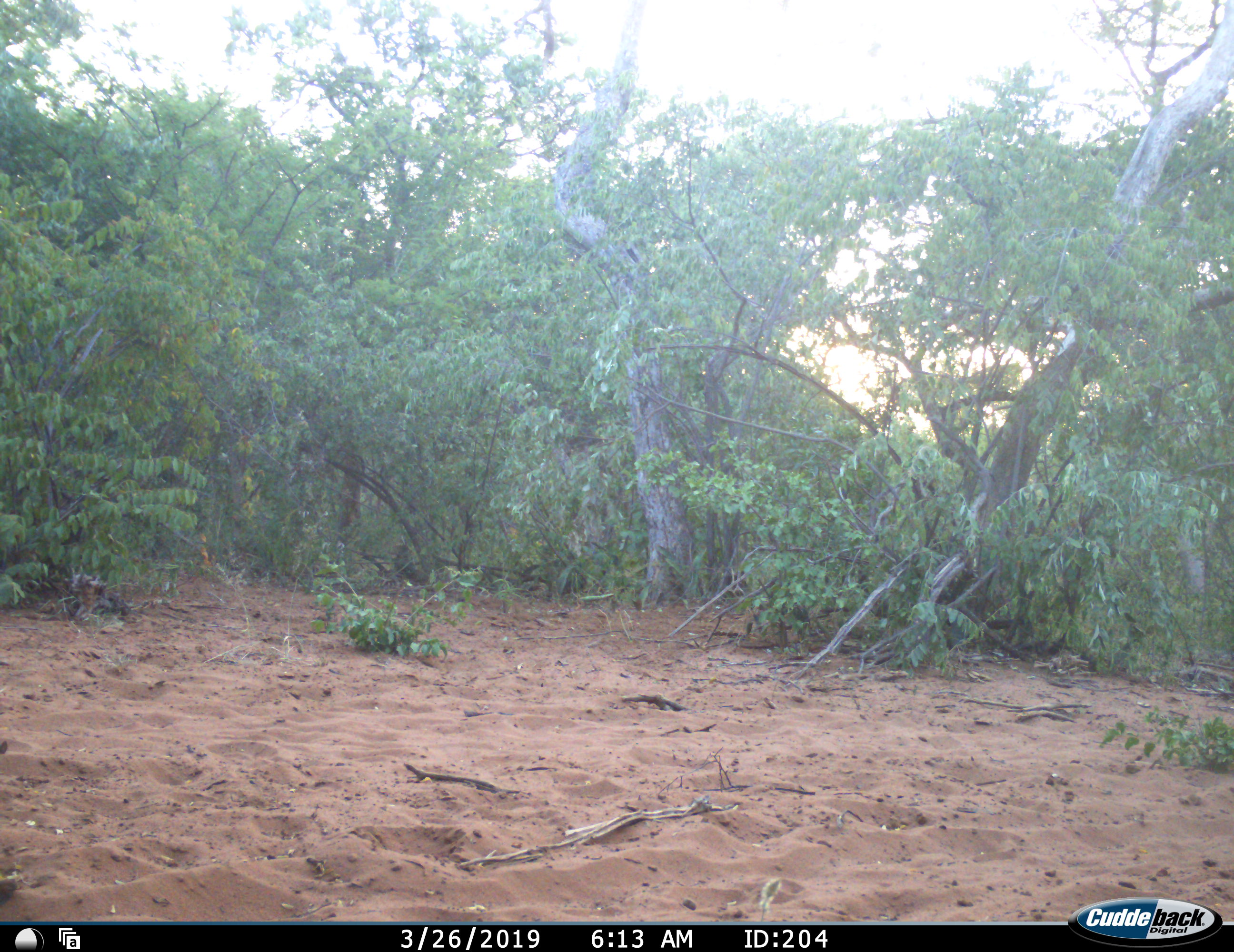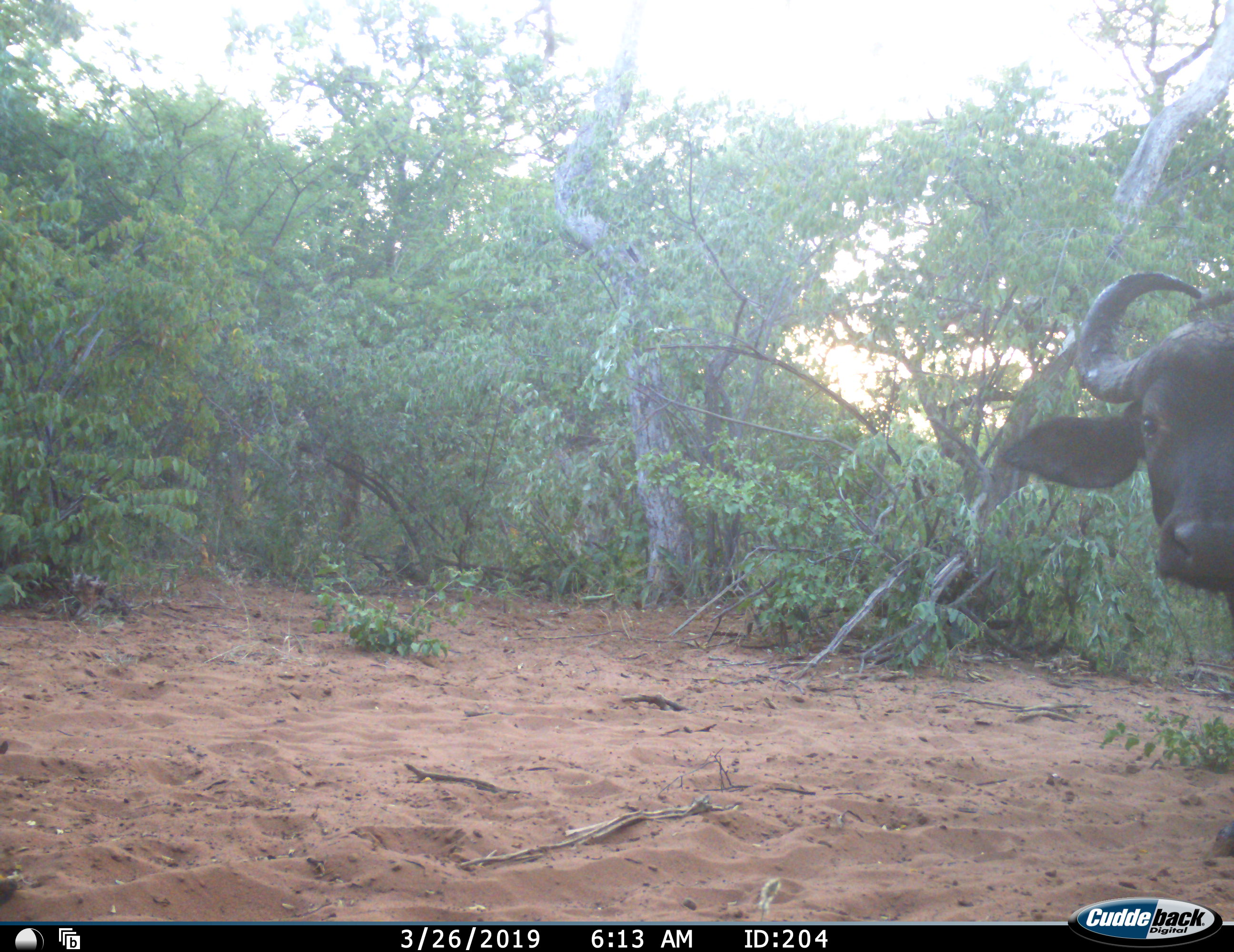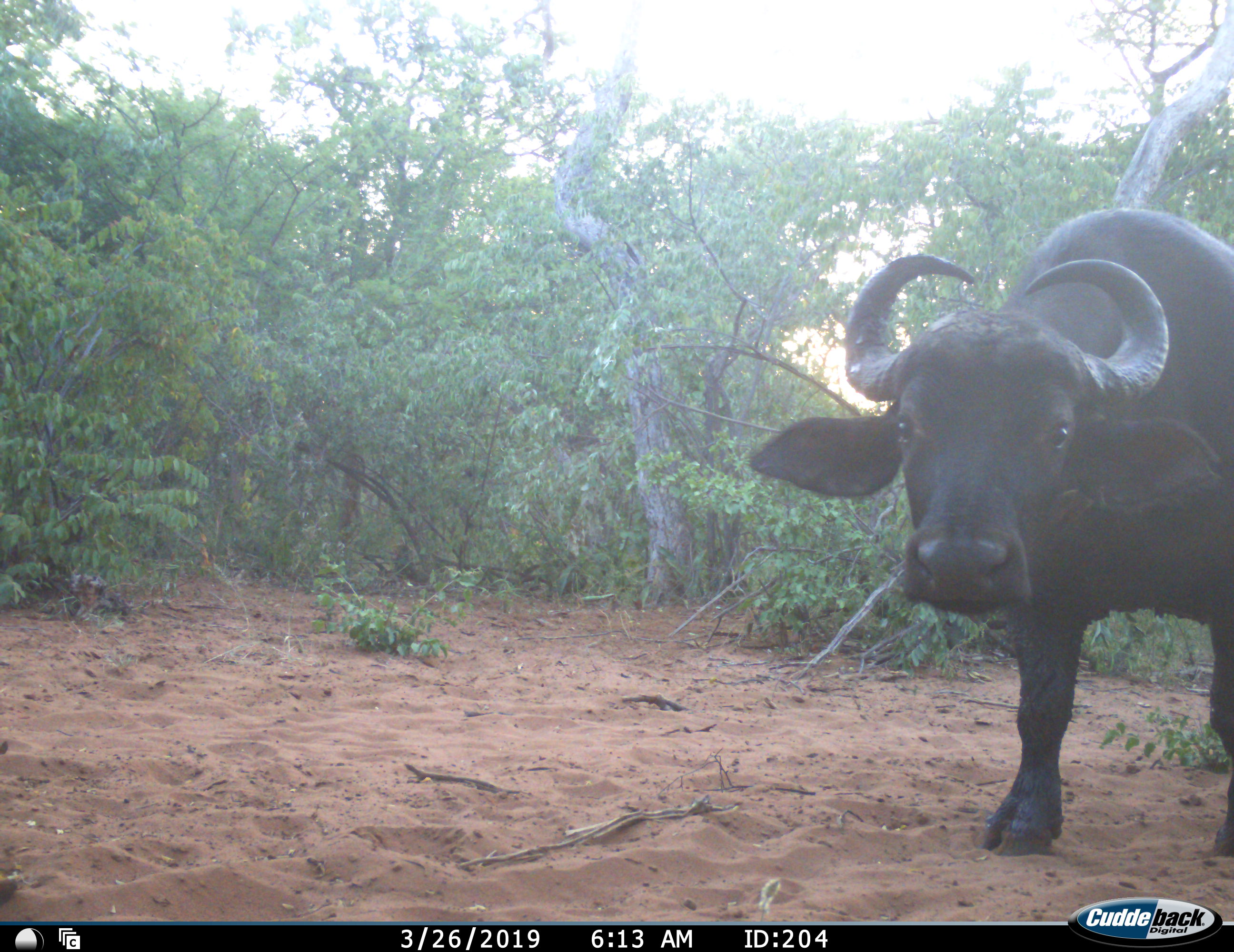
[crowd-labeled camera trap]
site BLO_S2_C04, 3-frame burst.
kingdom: Animalia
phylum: Chordata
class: Mammalia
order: Artiodactyla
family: Bovidae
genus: Syncerus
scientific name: Syncerus caffer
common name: african buffalo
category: buffalo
Buffalo (african buffalo) (Syncerus caffer), count 1. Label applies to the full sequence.